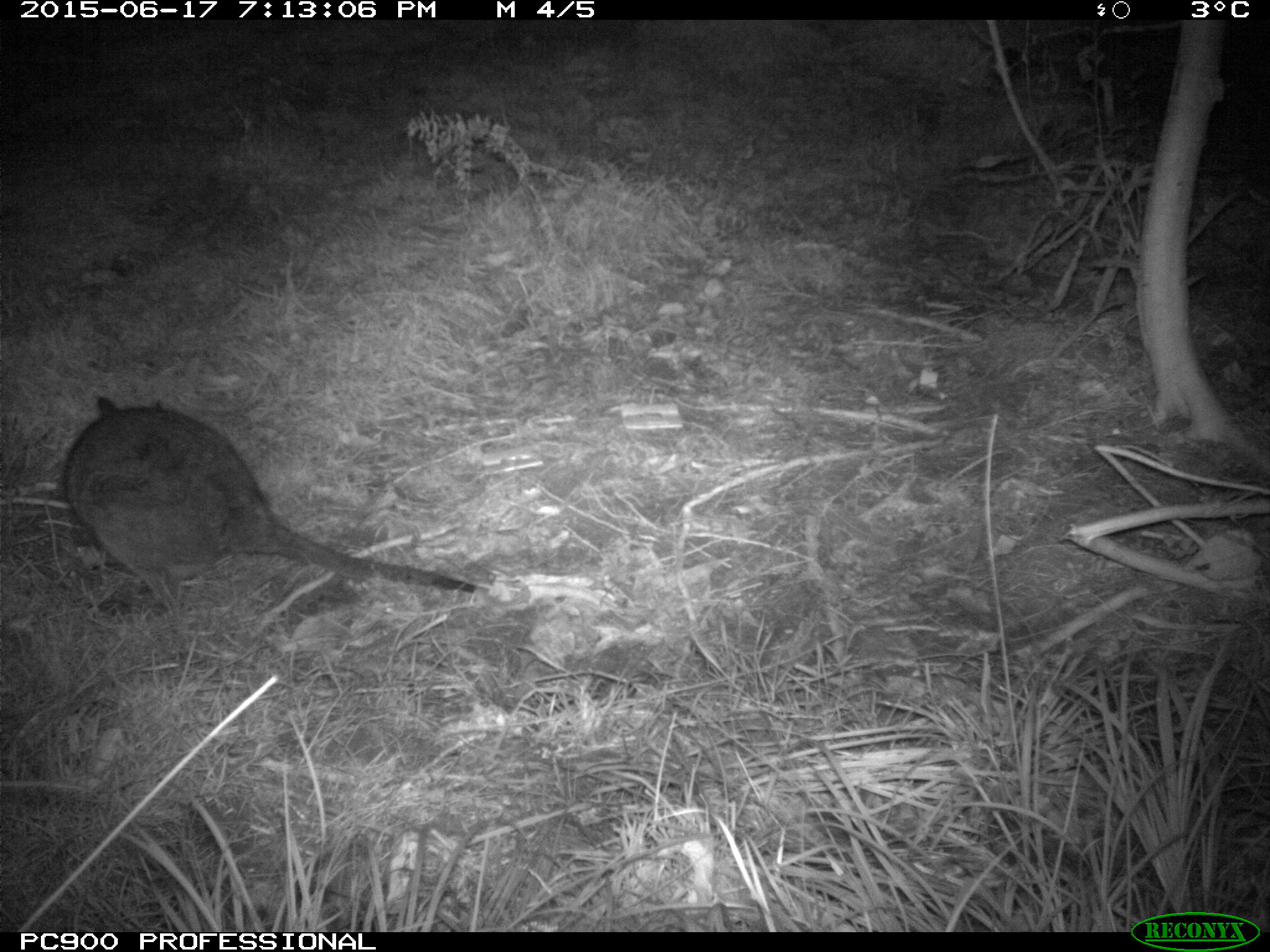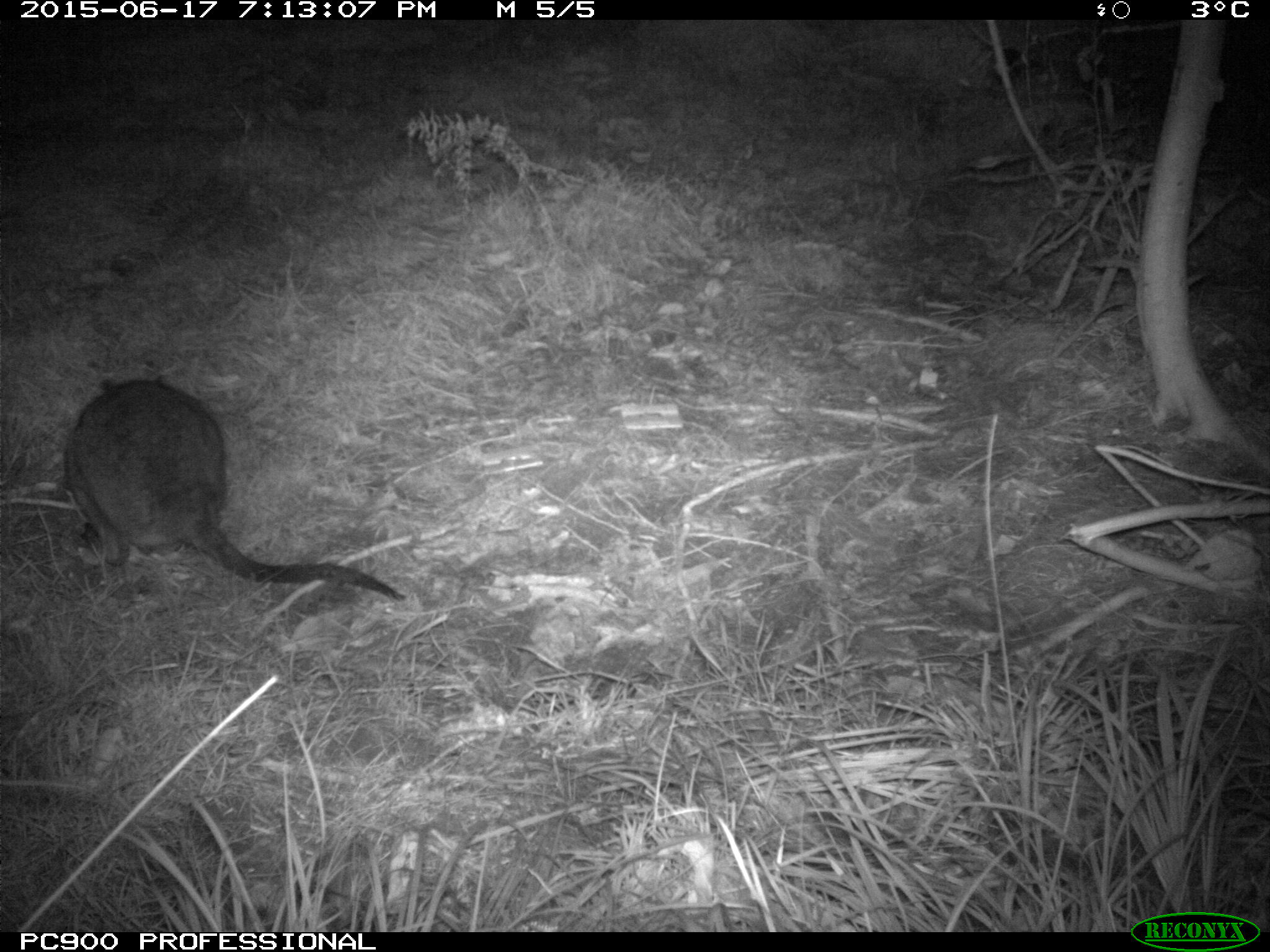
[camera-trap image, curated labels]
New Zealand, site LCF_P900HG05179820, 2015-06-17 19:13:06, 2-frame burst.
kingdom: Animalia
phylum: Chordata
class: Mammalia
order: Diprotodontia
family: Macropodidae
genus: Notamacropus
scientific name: Notamacropus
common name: wallaby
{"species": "wallaby (Notamacropus)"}